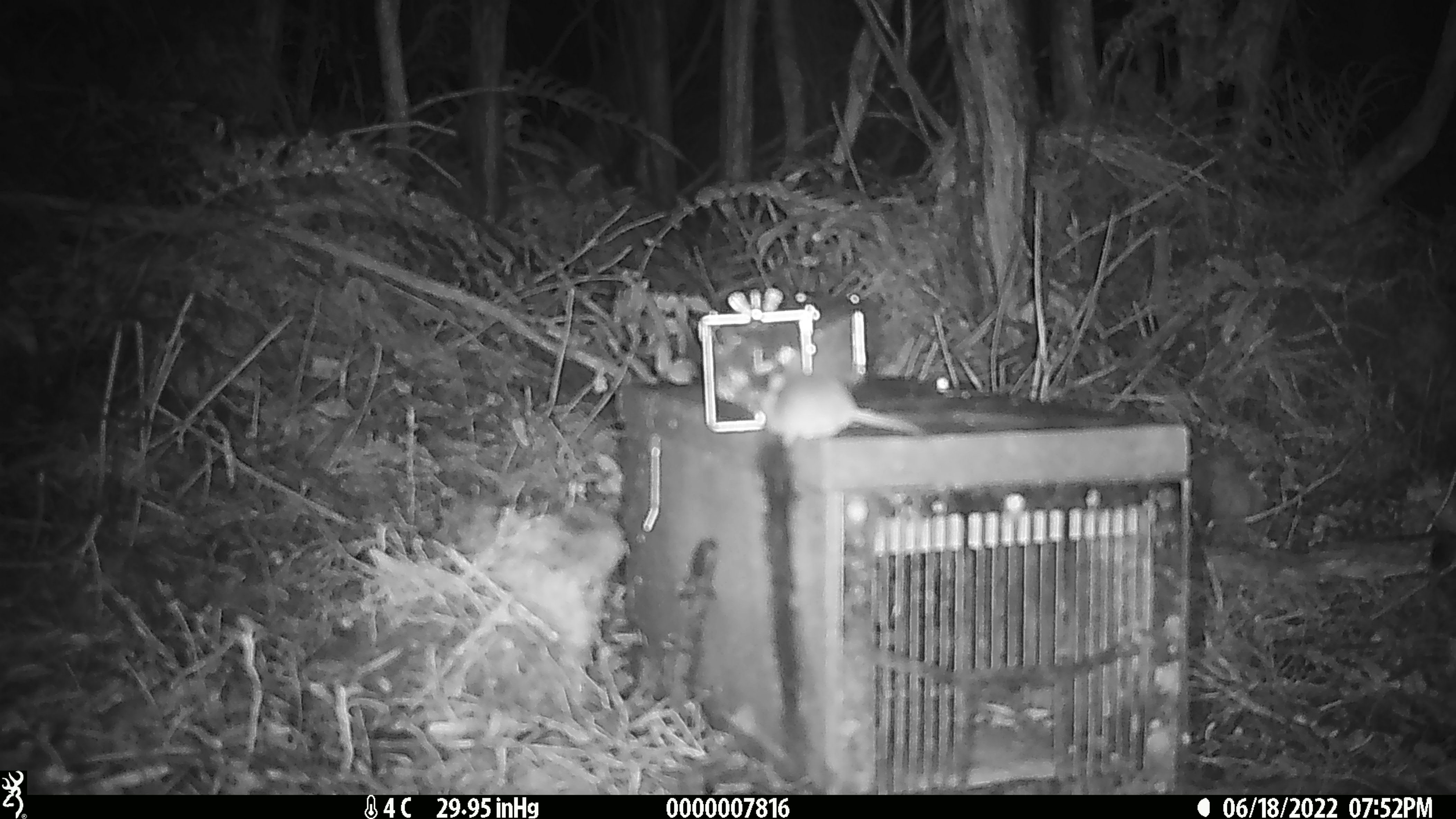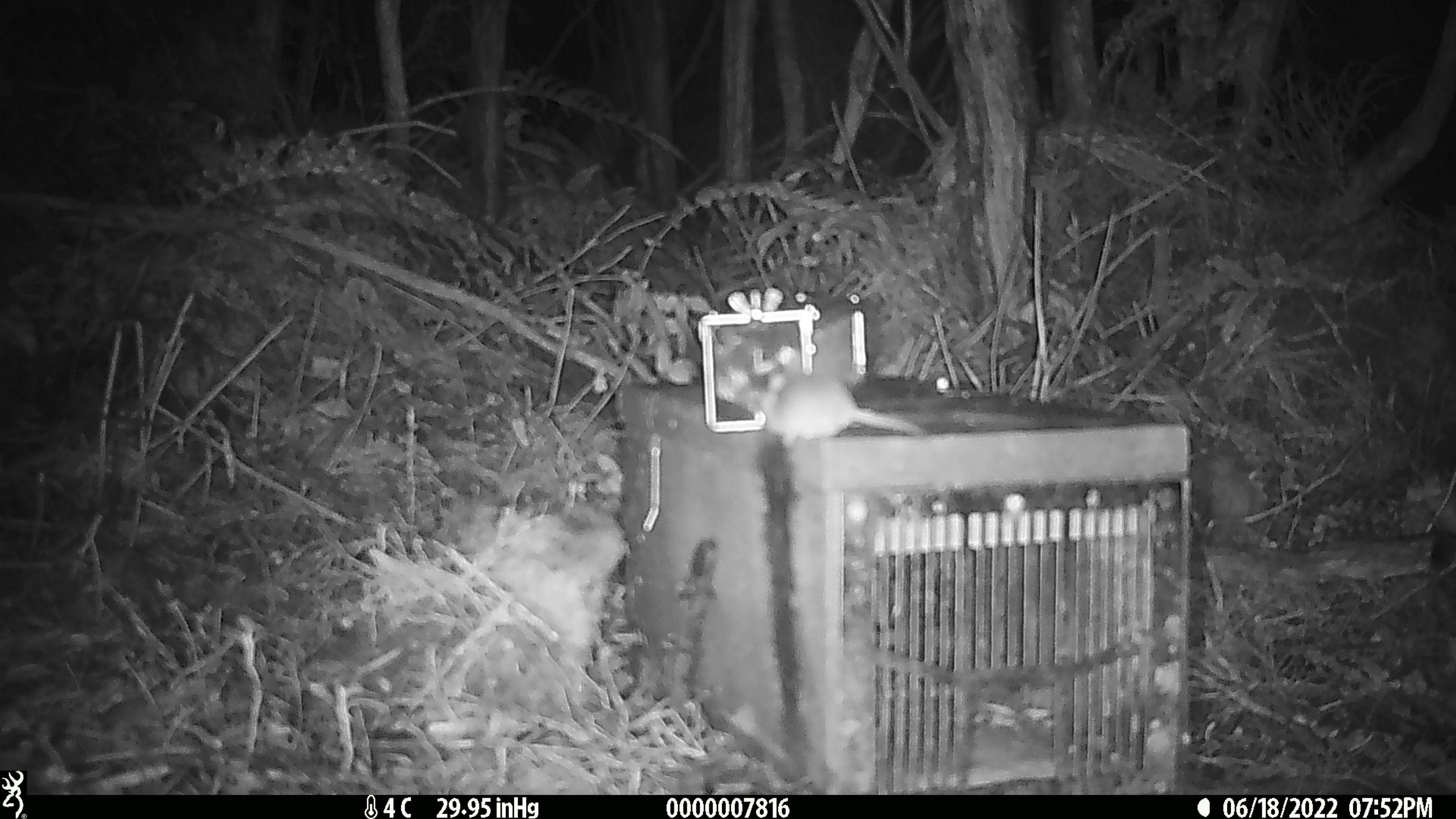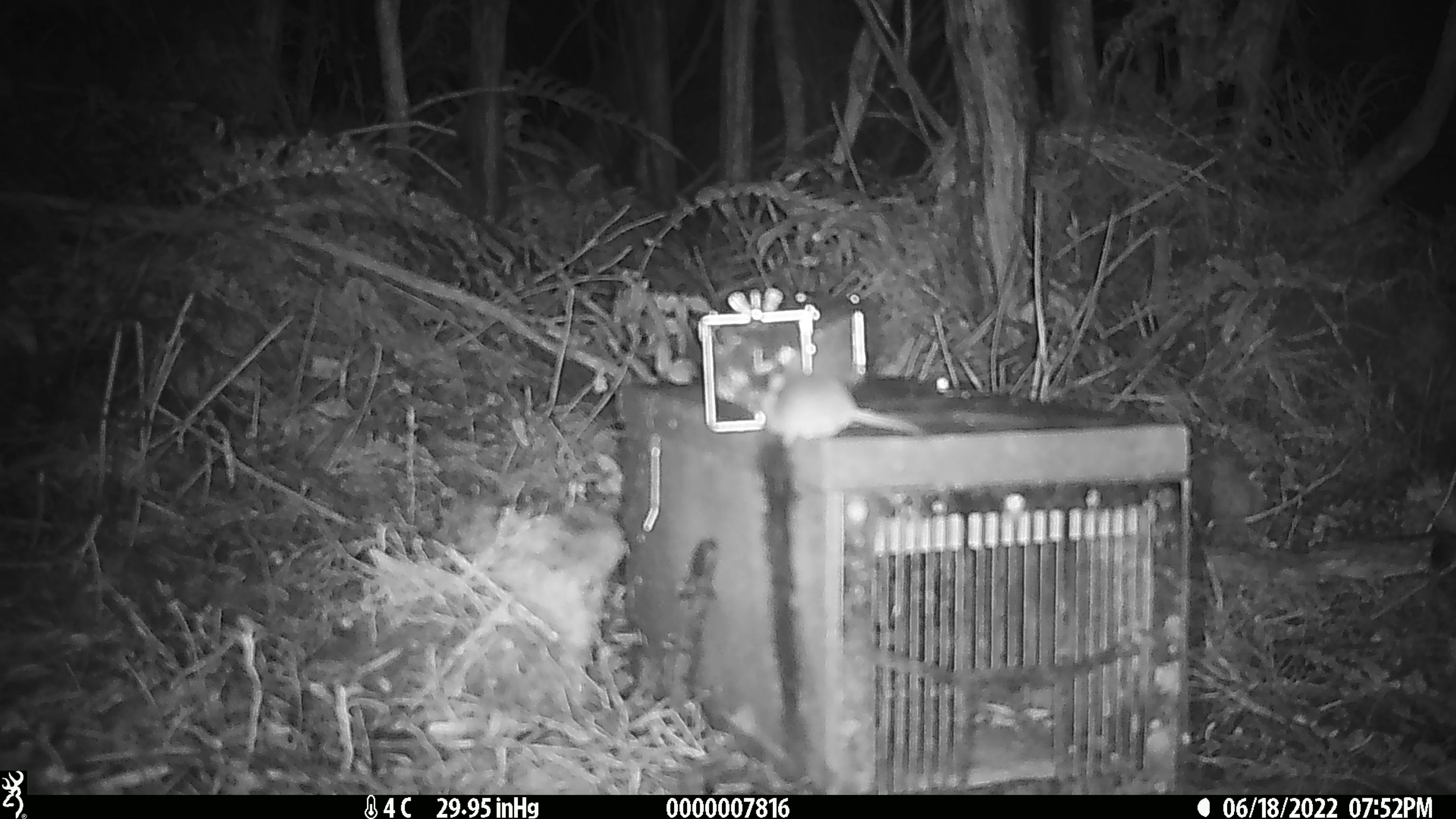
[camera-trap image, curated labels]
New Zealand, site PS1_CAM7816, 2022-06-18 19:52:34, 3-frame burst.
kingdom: Animalia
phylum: Chordata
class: Mammalia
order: Rodentia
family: Muridae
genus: Mus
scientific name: Mus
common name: mouse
Mouse (Mus).